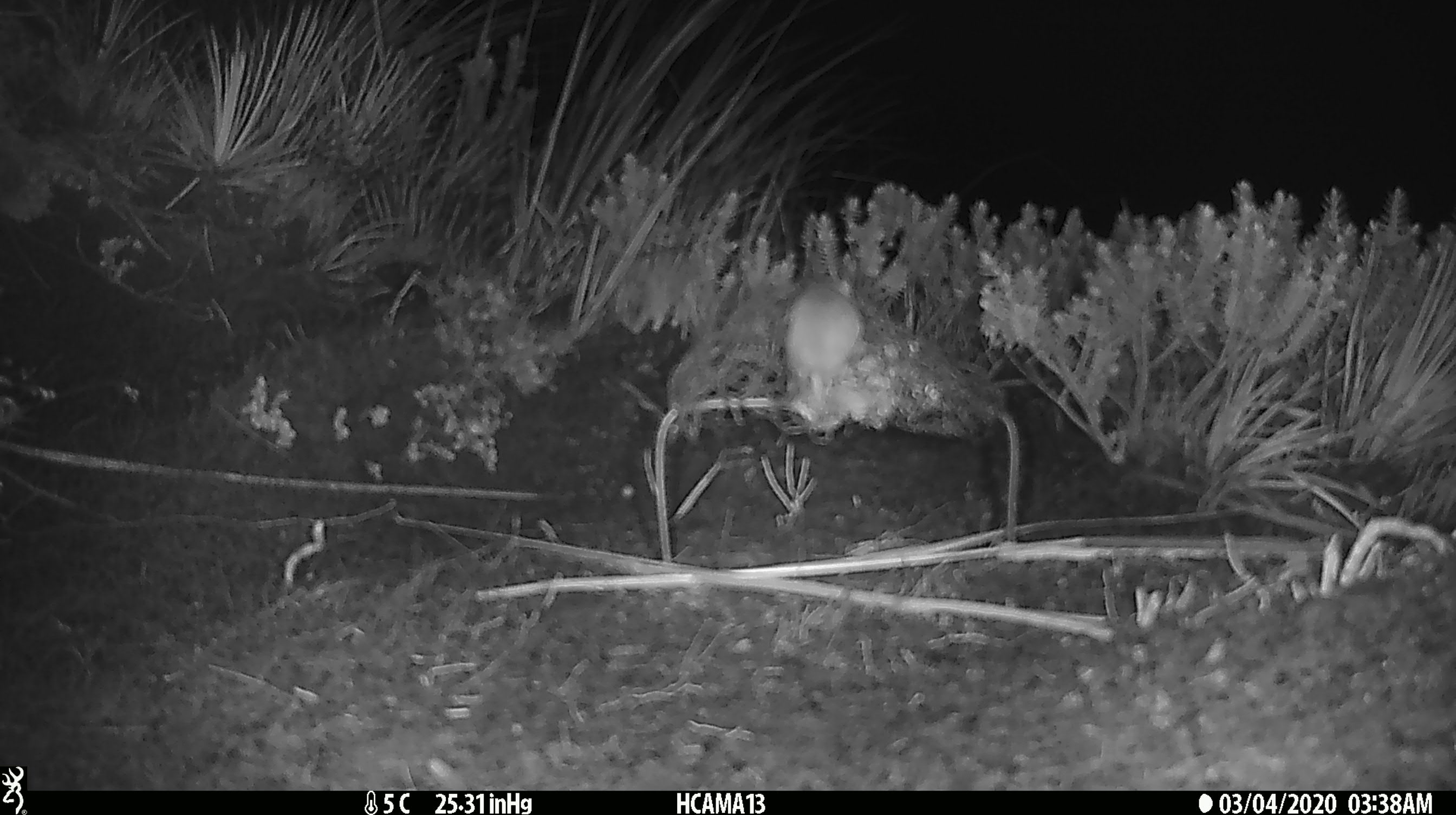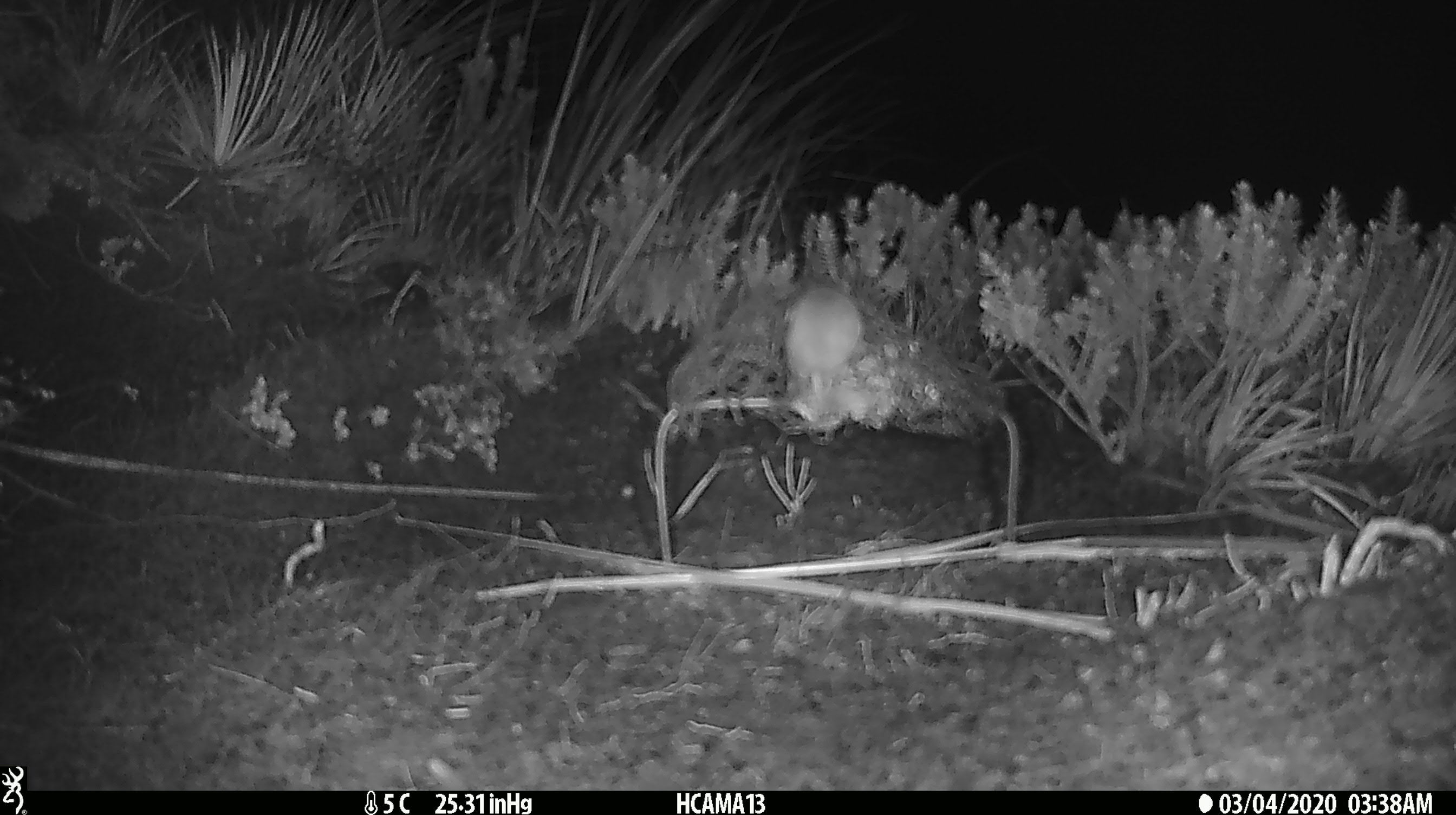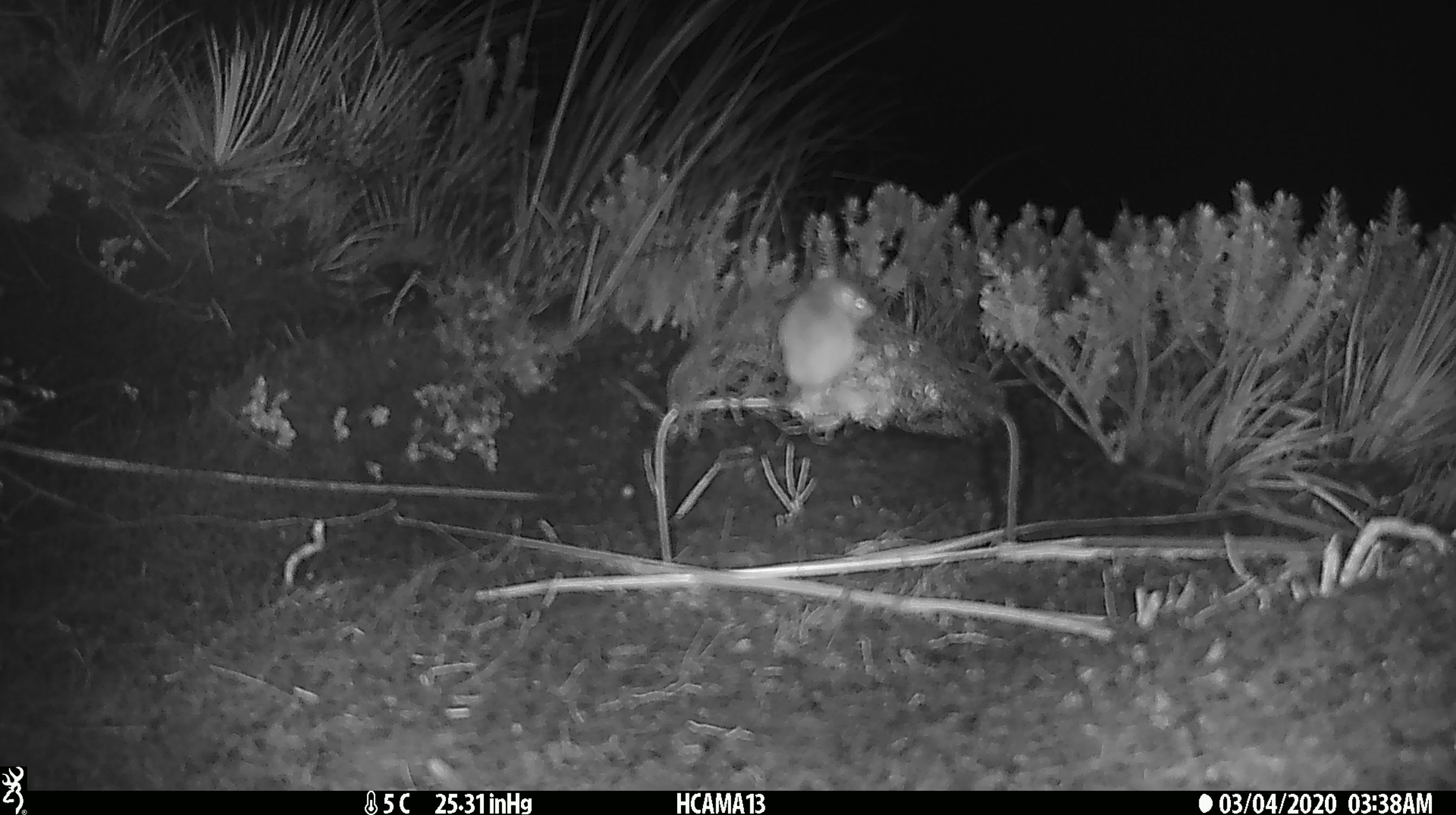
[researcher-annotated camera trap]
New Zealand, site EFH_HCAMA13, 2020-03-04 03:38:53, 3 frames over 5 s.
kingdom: Animalia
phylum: Chordata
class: Mammalia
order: Rodentia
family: Muridae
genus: Mus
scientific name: Mus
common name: mouse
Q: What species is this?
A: Mouse (Mus).